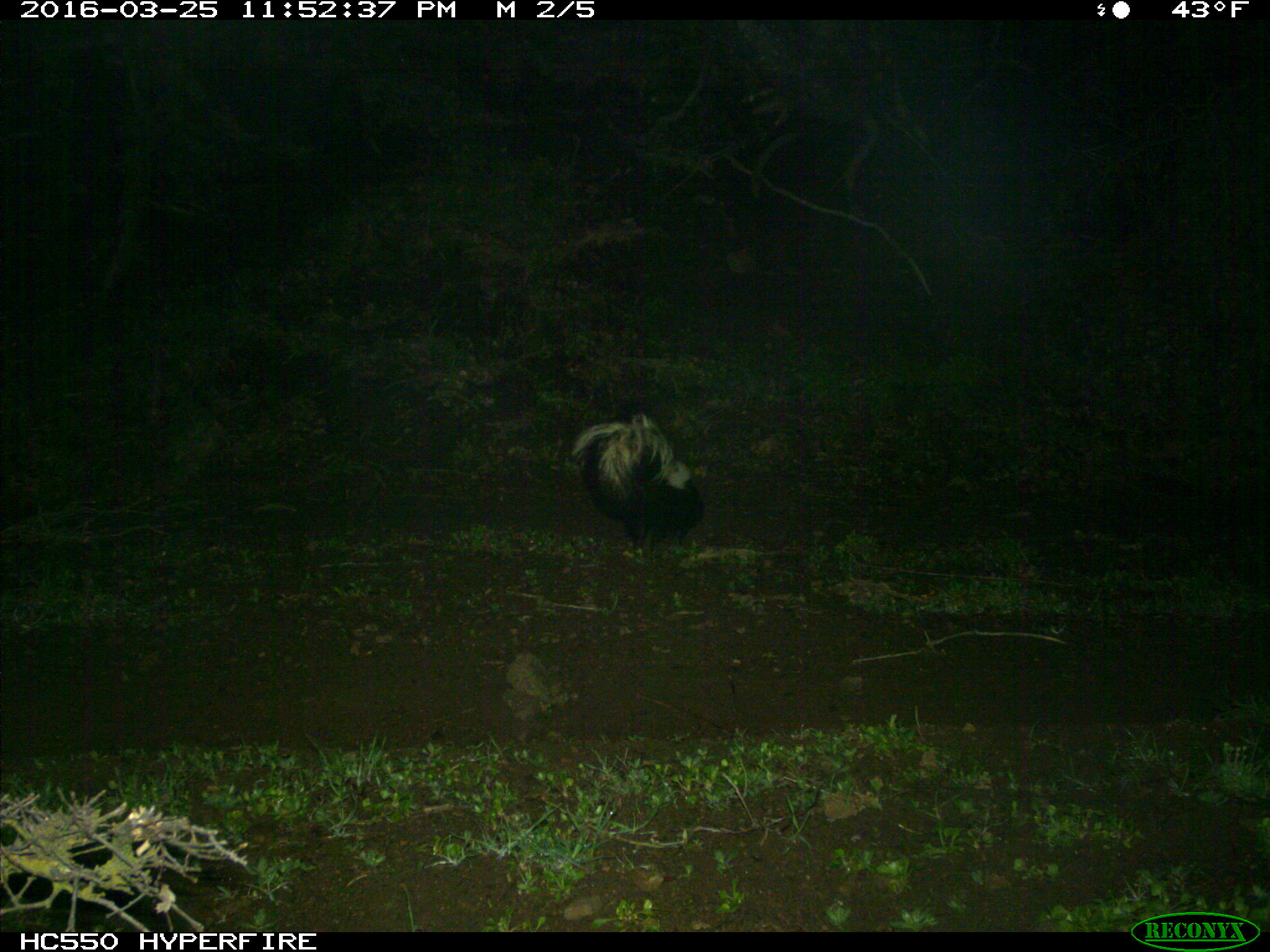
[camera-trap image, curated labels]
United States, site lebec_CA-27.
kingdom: Animalia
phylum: Chordata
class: Mammalia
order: Carnivora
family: Mephitidae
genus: Mephitis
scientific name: Mephitis mephitis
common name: striped skunk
Mephitis mephitis (striped skunk).